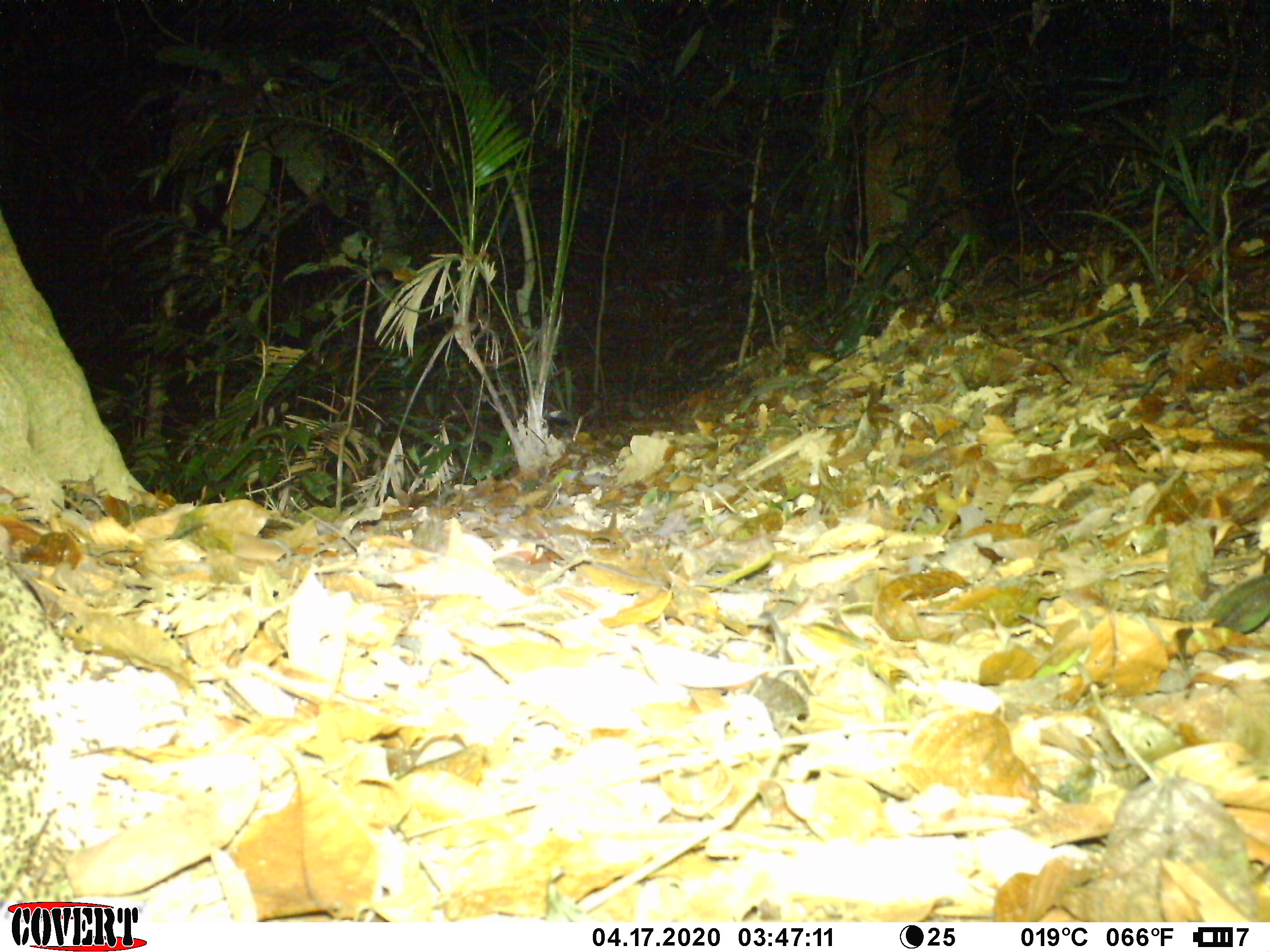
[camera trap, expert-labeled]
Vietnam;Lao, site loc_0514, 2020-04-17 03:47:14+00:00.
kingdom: Animalia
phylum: Arthropoda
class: Insecta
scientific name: Insecta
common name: insect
Insect (Insecta). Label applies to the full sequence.